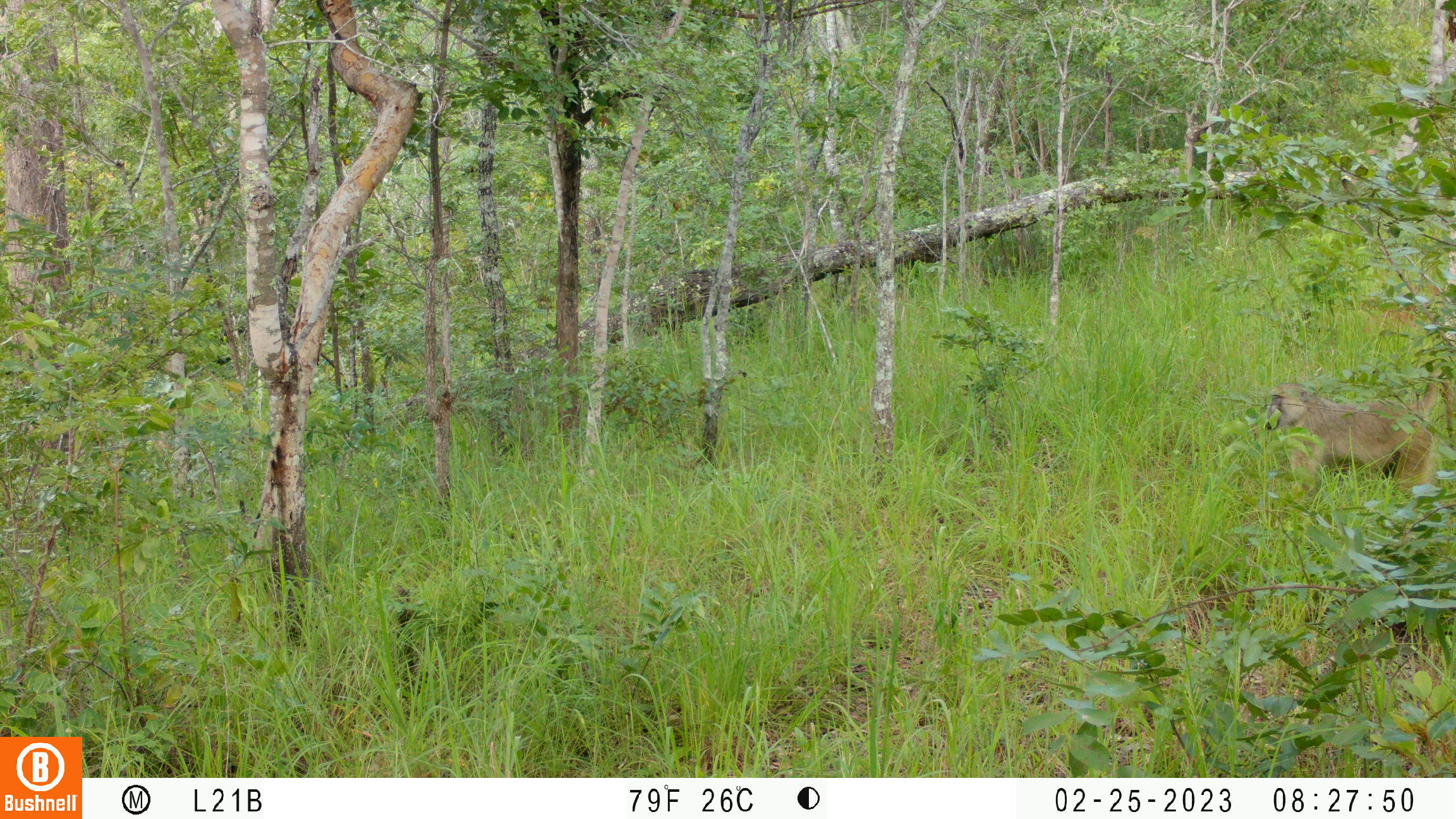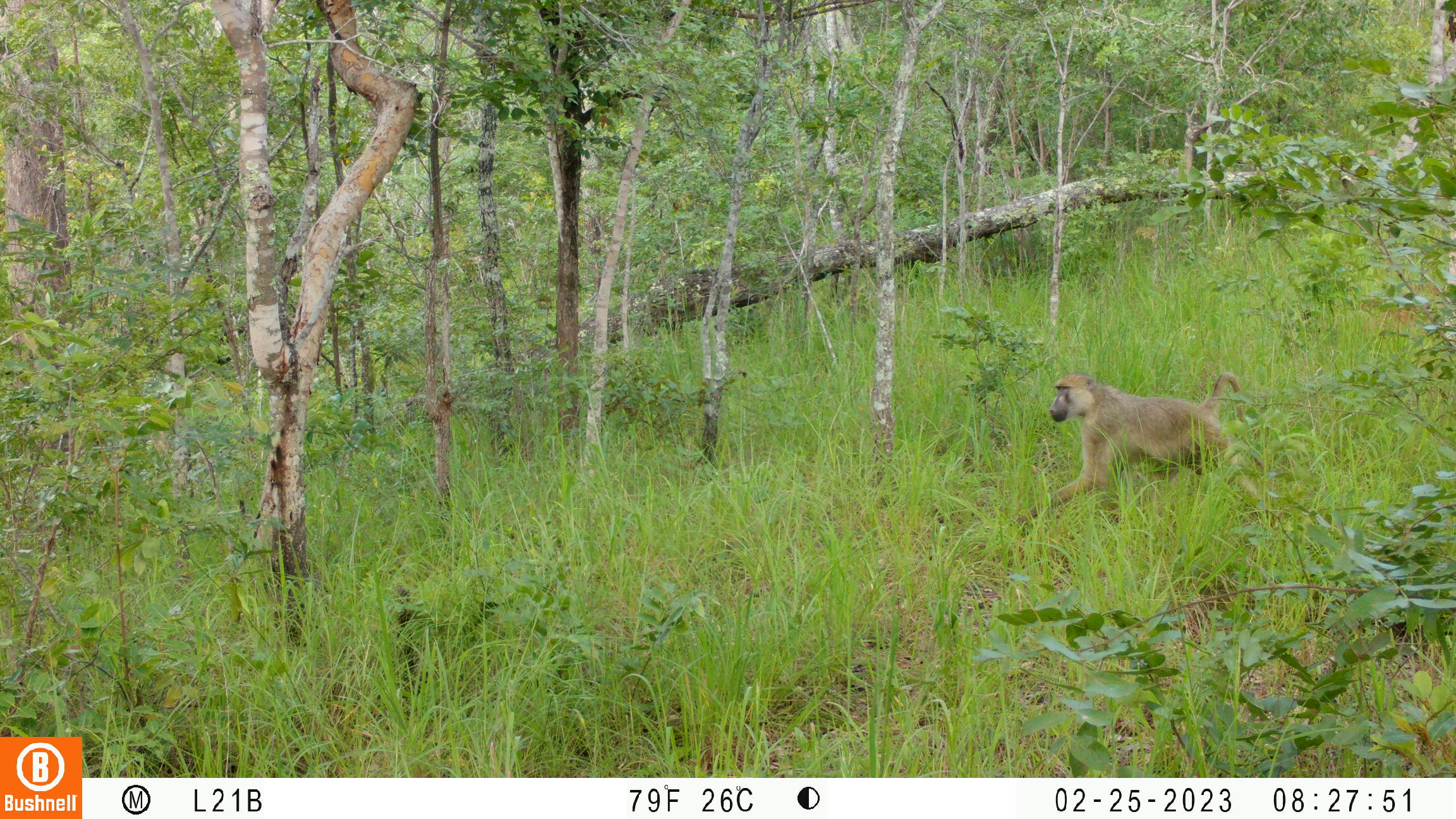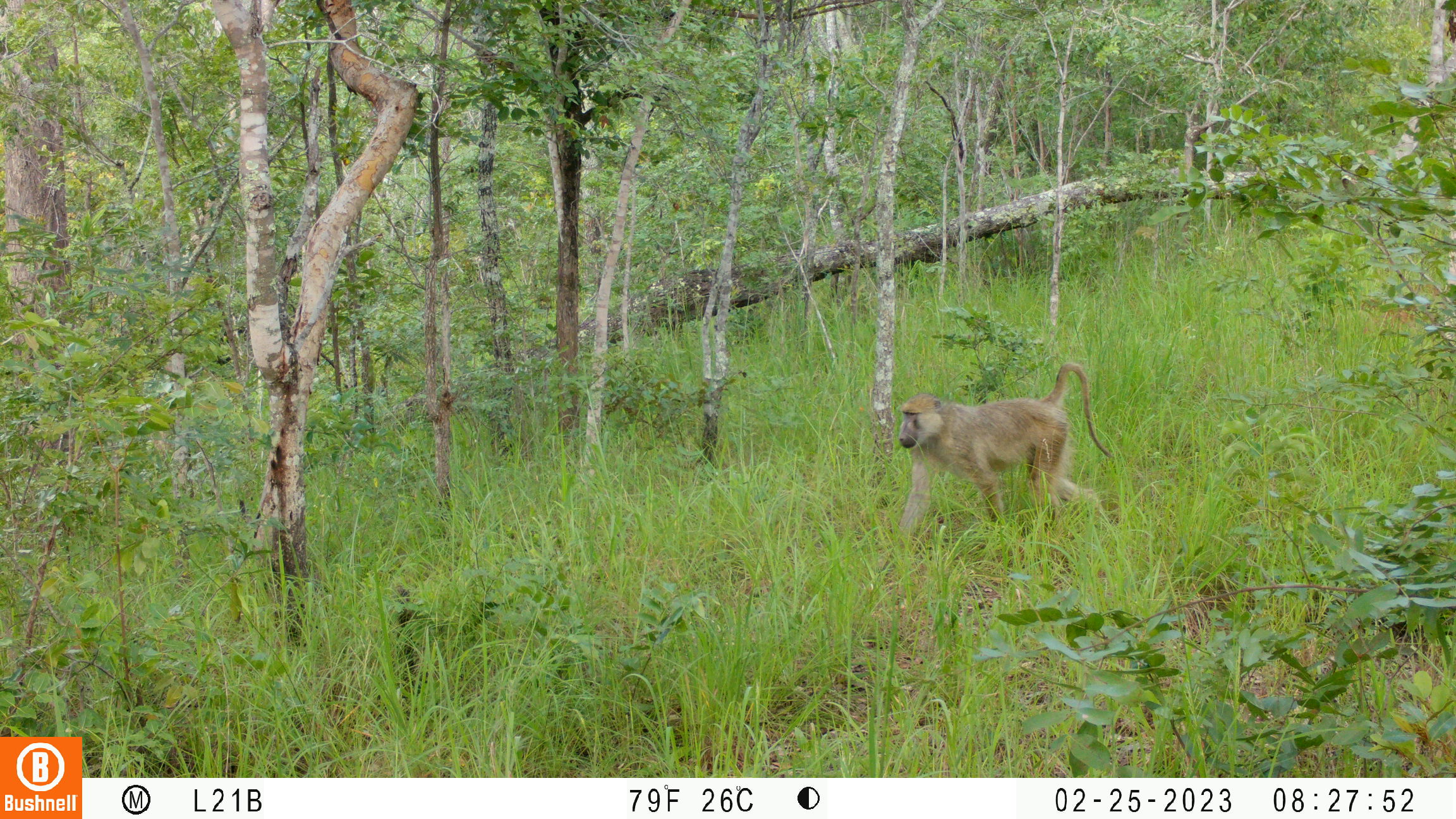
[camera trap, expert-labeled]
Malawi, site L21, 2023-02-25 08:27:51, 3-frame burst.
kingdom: Animalia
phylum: Chordata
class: Mammalia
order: Primates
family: Cercopithecidae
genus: Papio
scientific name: Papio cynocephalus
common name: yellow baboon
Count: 1.